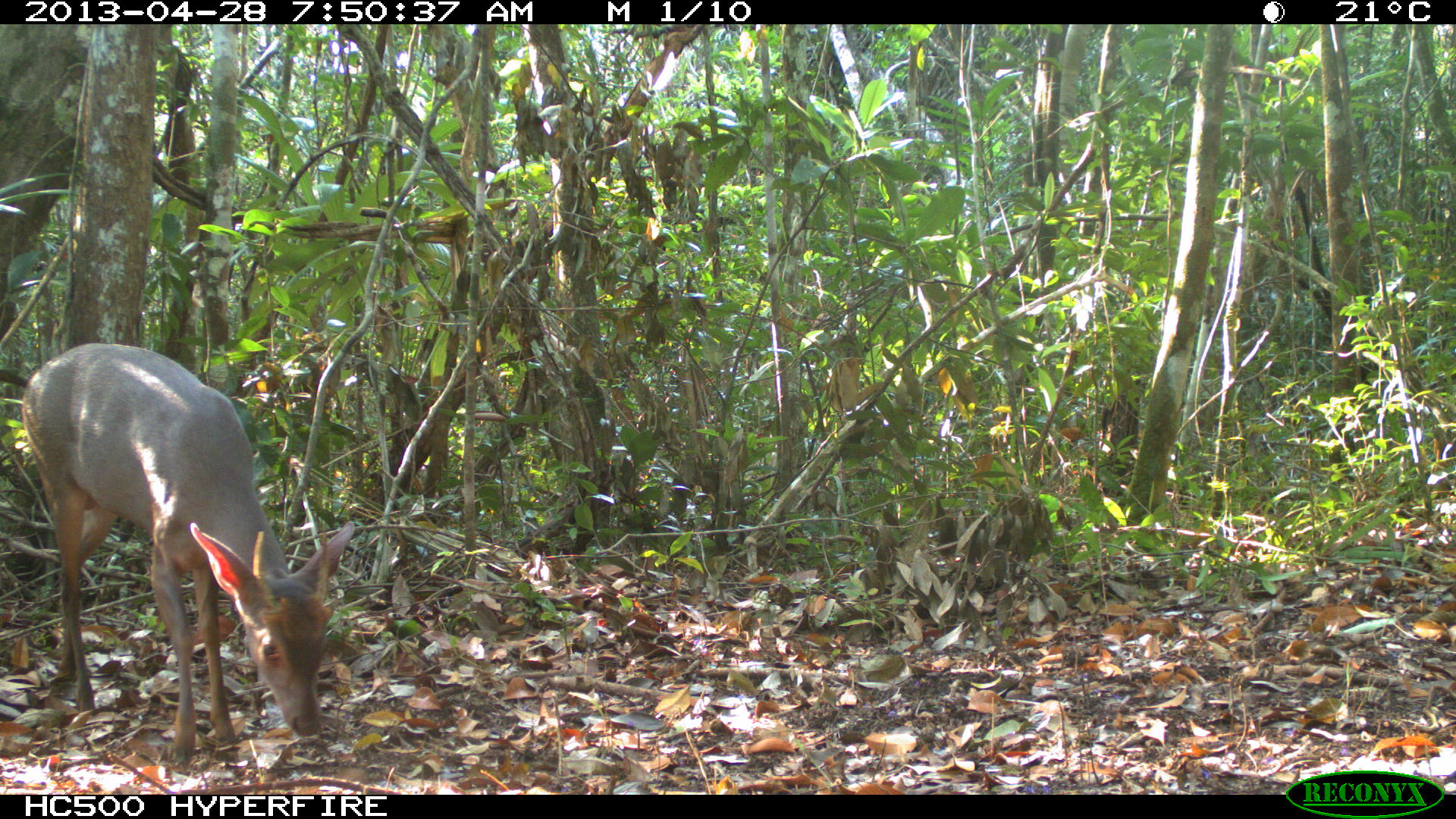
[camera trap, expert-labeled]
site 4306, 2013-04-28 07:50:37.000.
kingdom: Animalia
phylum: Chordata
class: Mammalia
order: Artiodactyla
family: Cervidae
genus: Odocoileus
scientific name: Odocoileus pandora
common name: yucatán brown brocket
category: mazama pandora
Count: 1.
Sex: male.